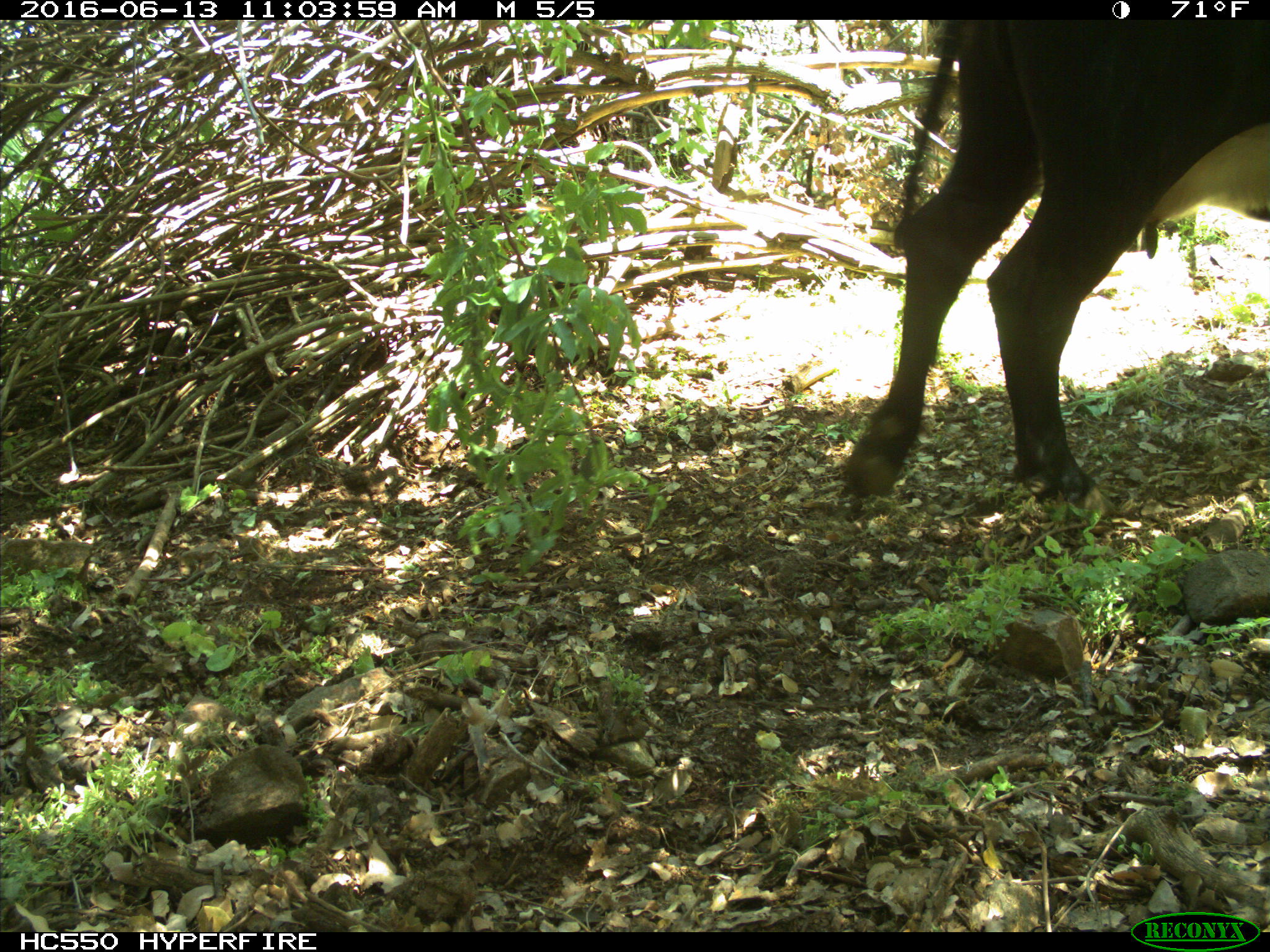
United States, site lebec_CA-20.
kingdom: Animalia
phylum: Chordata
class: Mammalia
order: Artiodactyla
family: Bovidae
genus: Bos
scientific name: Bos taurus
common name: domestic cow